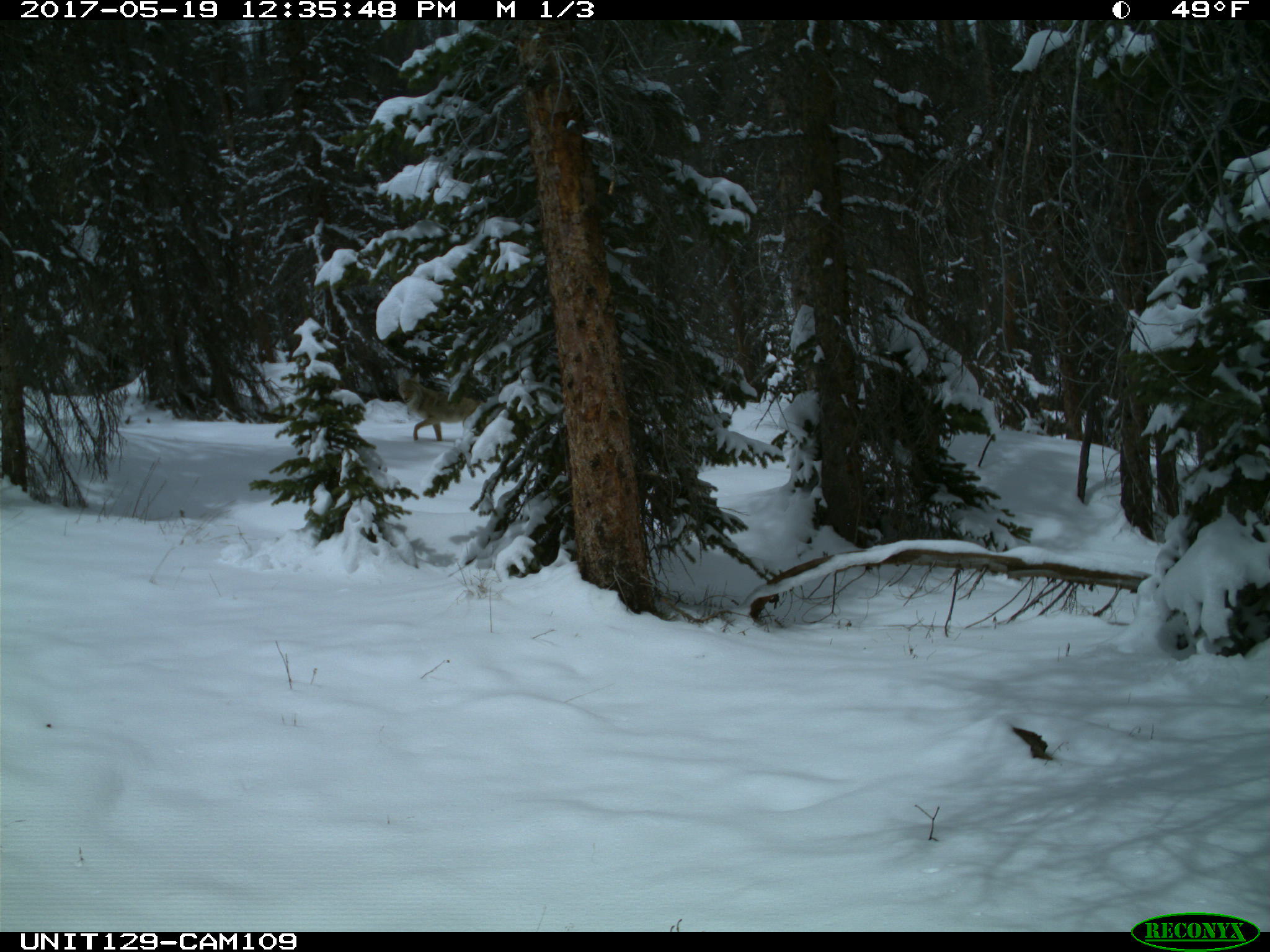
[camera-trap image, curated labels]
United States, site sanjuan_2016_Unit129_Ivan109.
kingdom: Animalia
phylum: Chordata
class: Mammalia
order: Carnivora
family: Canidae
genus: Canis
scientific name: Canis latrans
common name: coyote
Canis latrans (coyote).